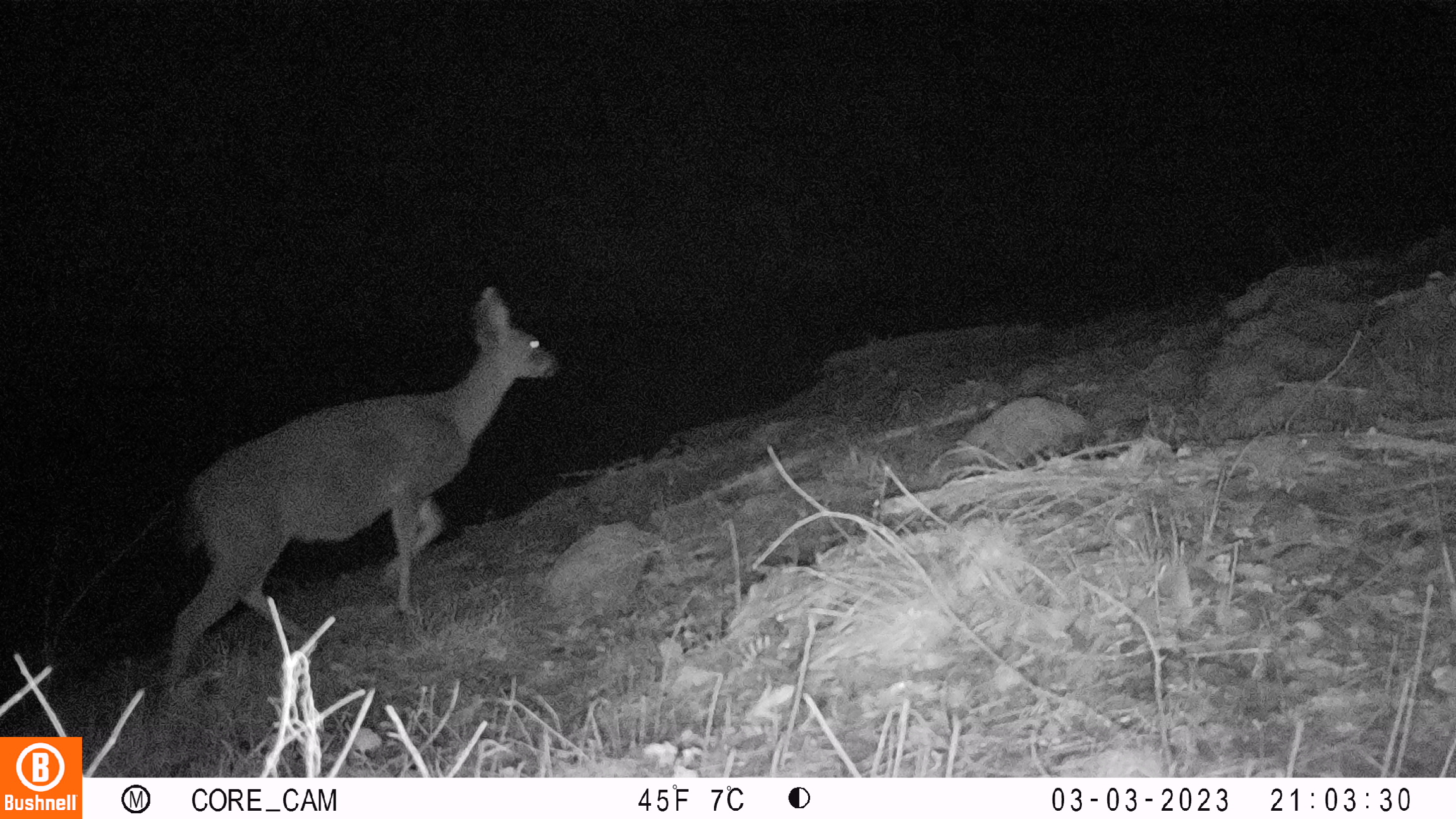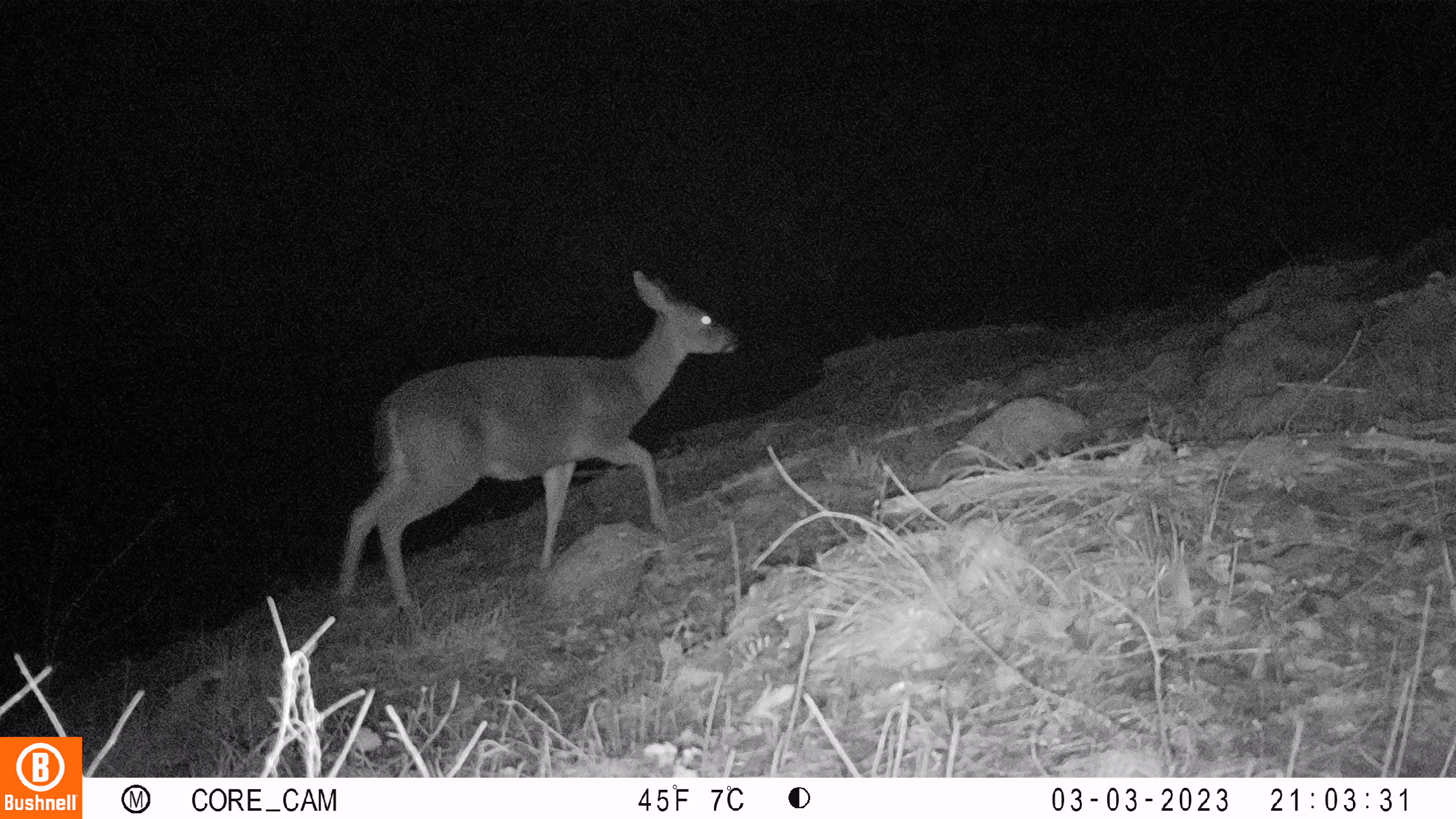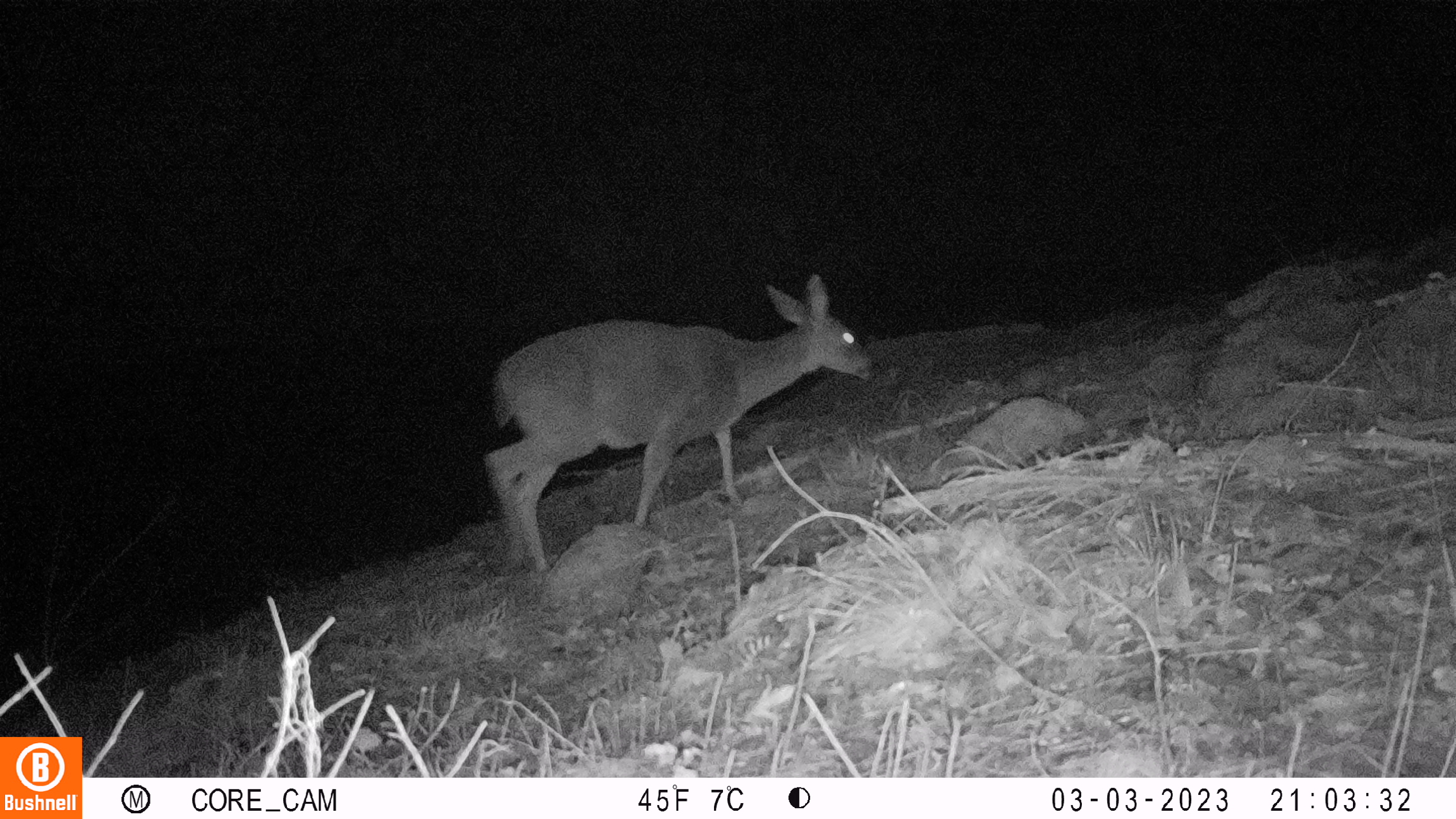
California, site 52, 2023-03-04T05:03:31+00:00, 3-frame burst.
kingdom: Animalia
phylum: Chordata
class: Mammalia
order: Artiodactyla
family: Cervidae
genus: Odocoileus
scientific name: Odocoileus hemionus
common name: mule deer